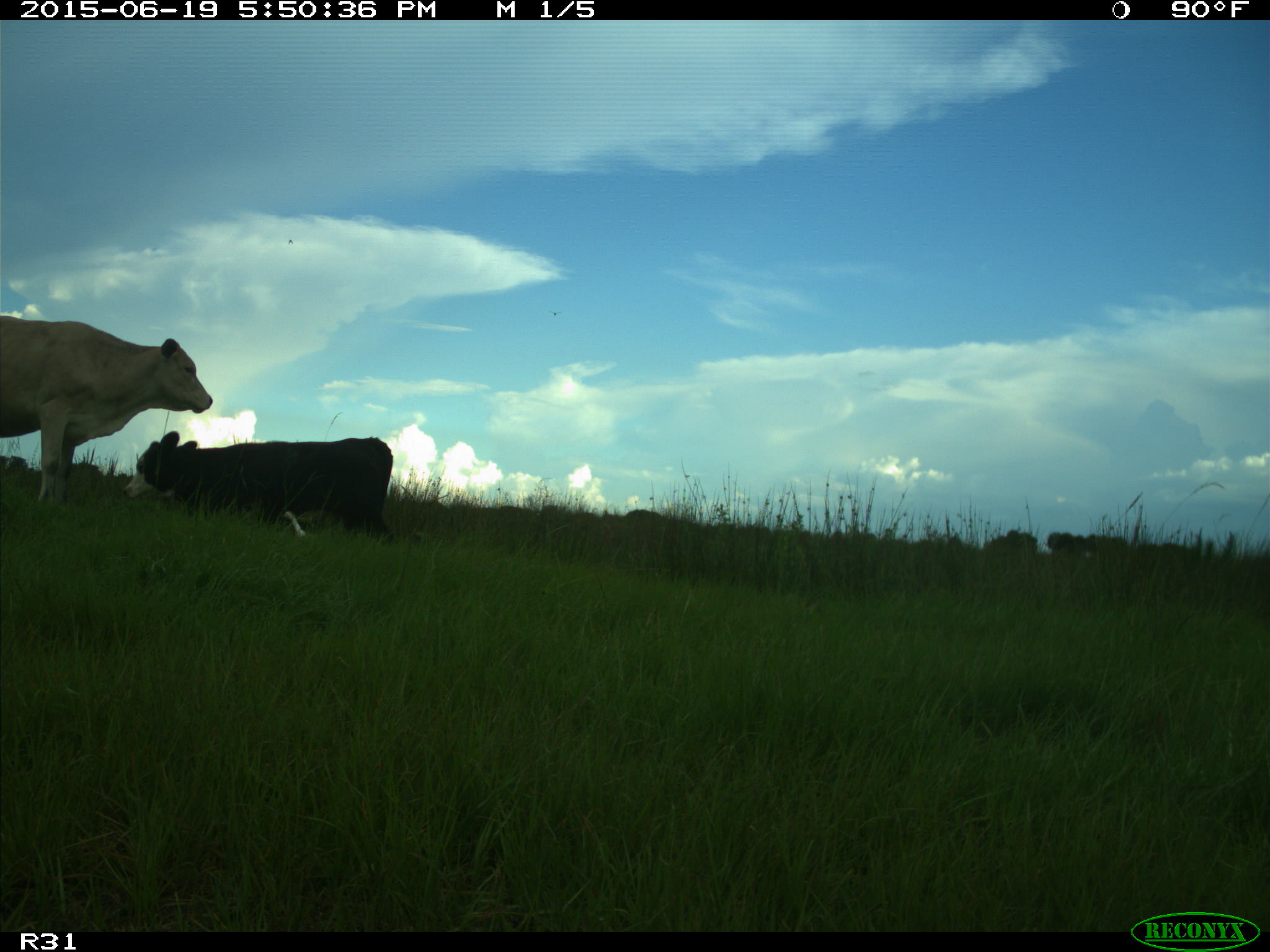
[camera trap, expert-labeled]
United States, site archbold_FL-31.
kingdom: Animalia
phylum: Chordata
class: Mammalia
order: Artiodactyla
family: Bovidae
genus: Bos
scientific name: Bos taurus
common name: domestic cow